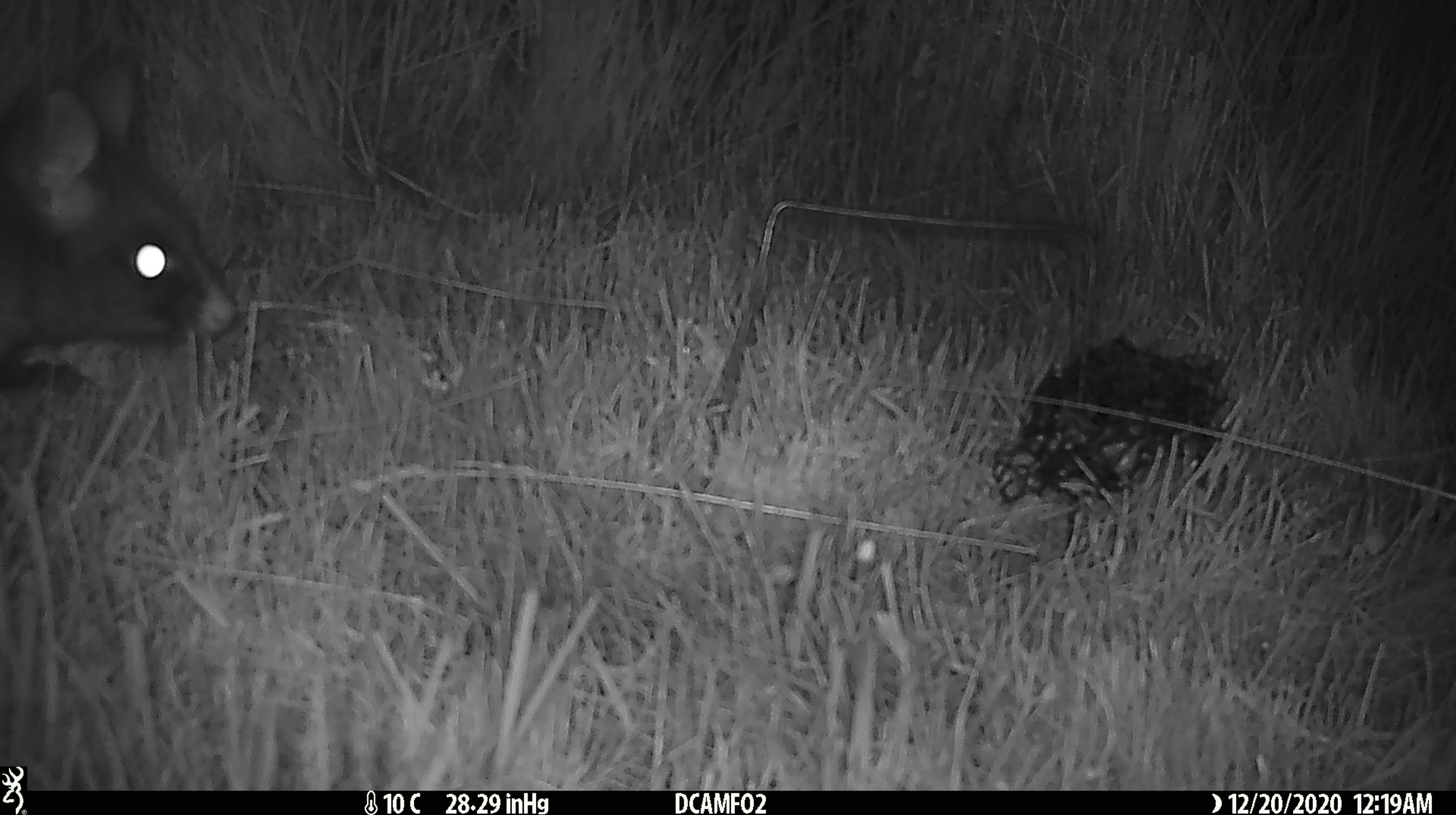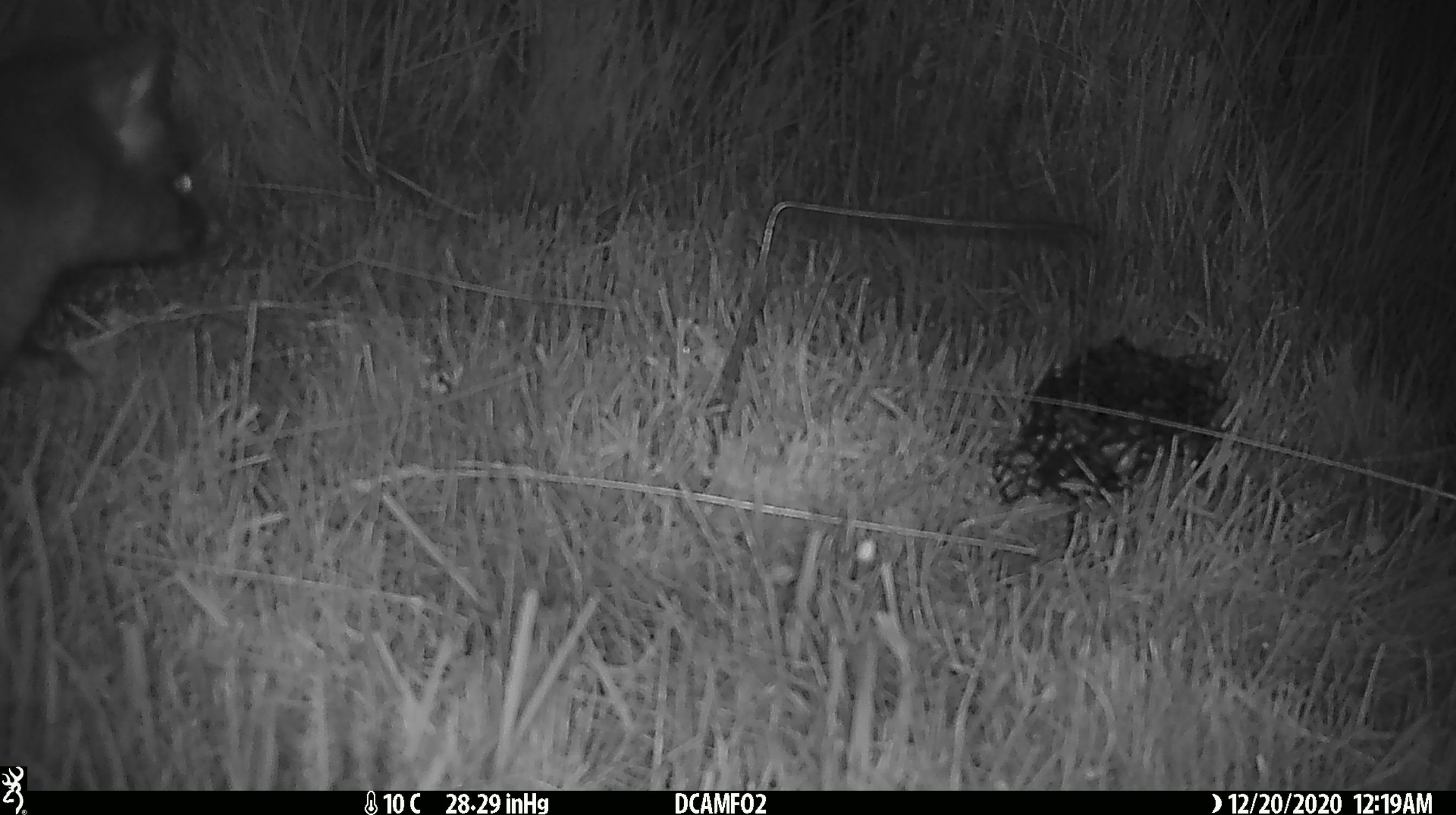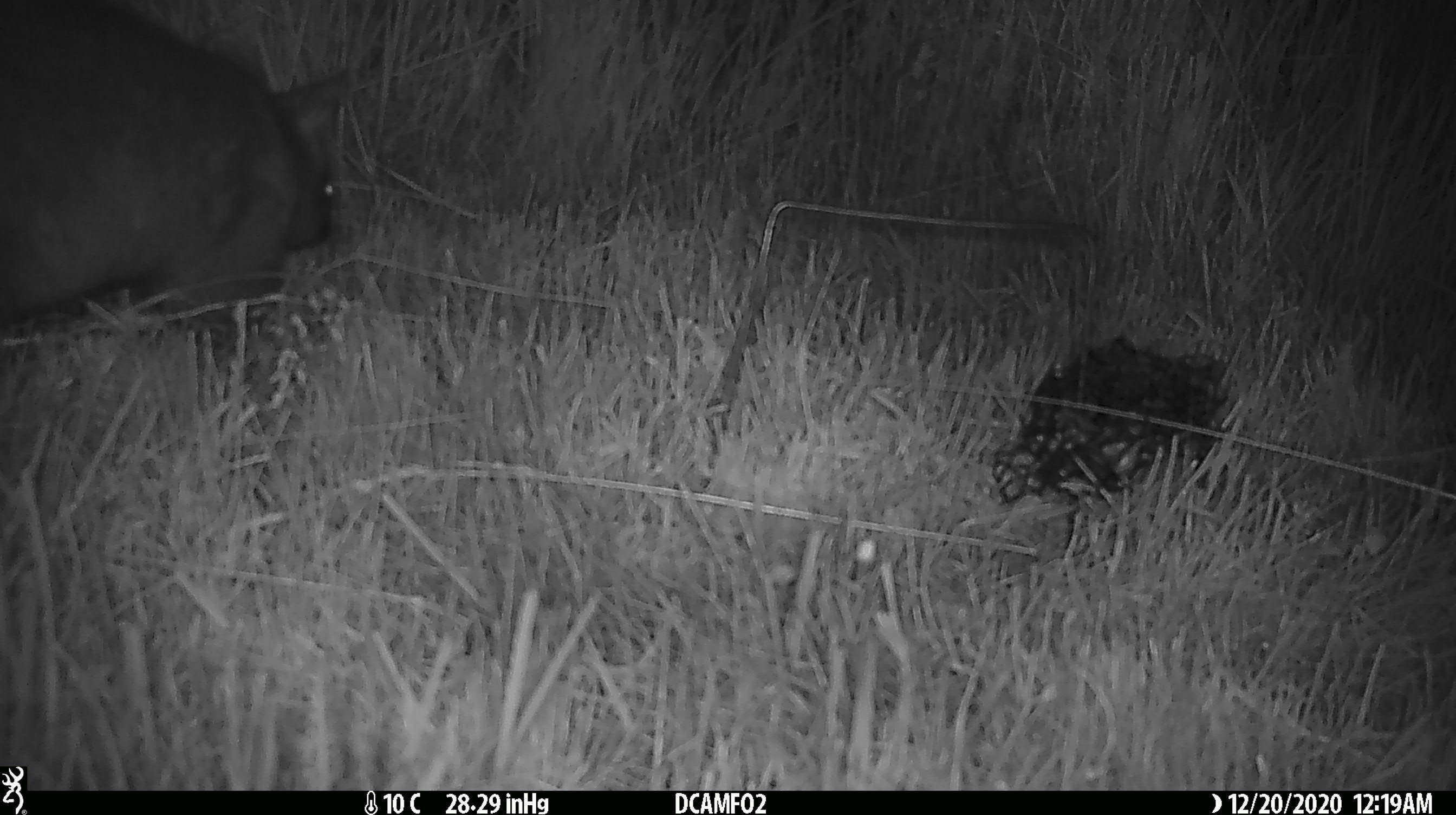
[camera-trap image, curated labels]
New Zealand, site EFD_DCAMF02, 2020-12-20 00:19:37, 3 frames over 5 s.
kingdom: Animalia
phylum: Chordata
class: Mammalia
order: Diprotodontia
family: Phalangeridae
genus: Trichosurus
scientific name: Trichosurus vulpecula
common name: common brushtail possum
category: possum